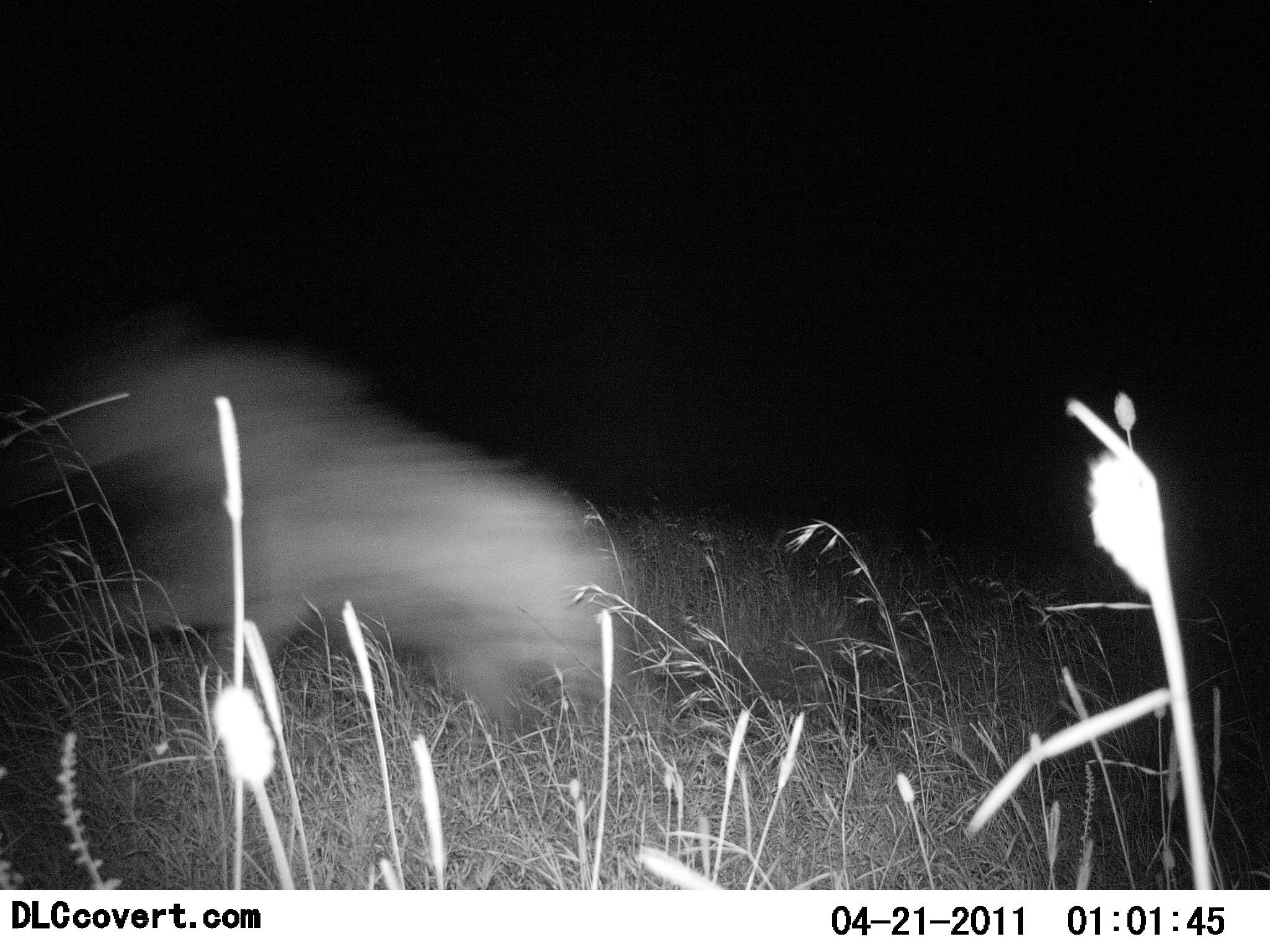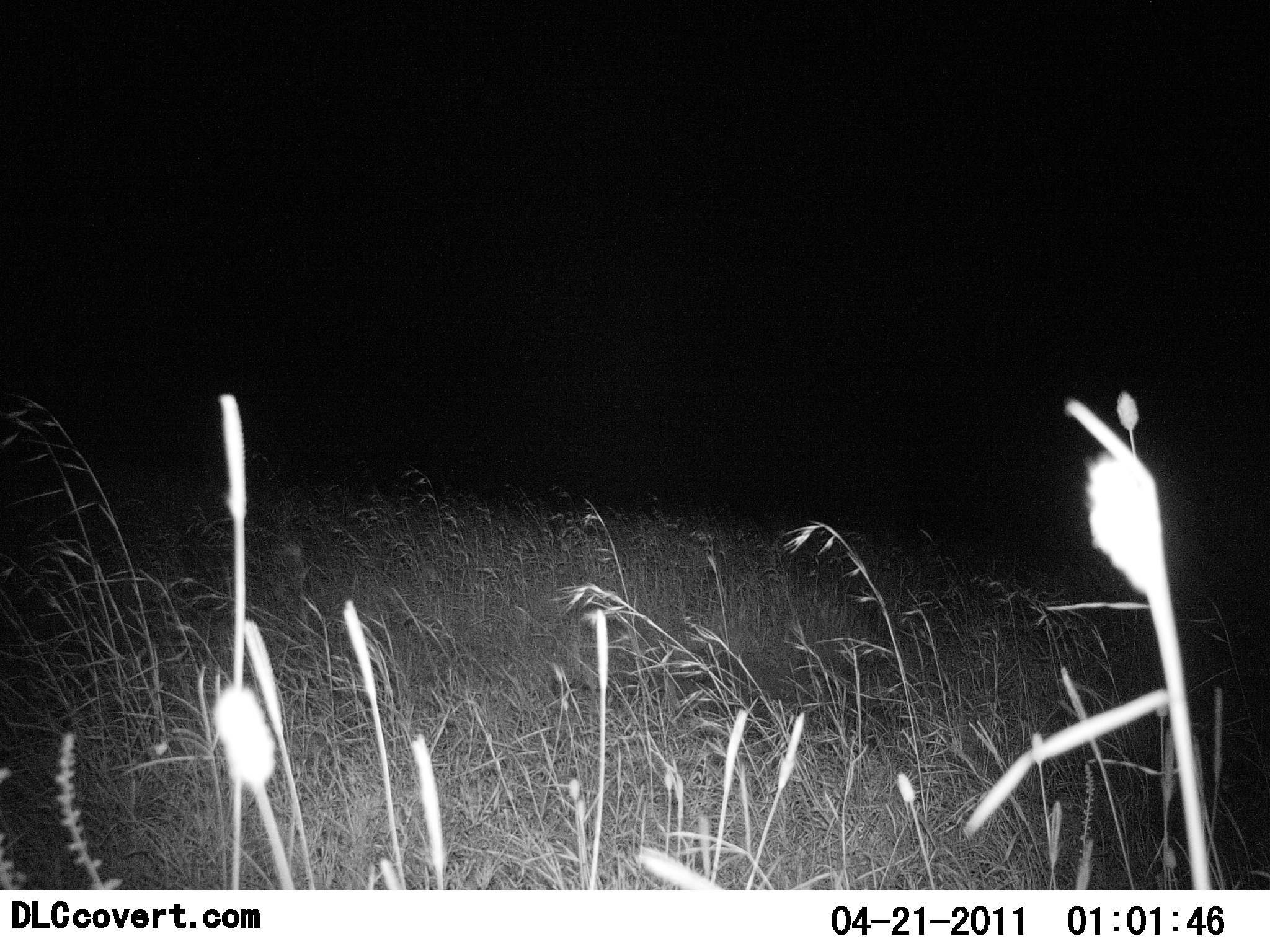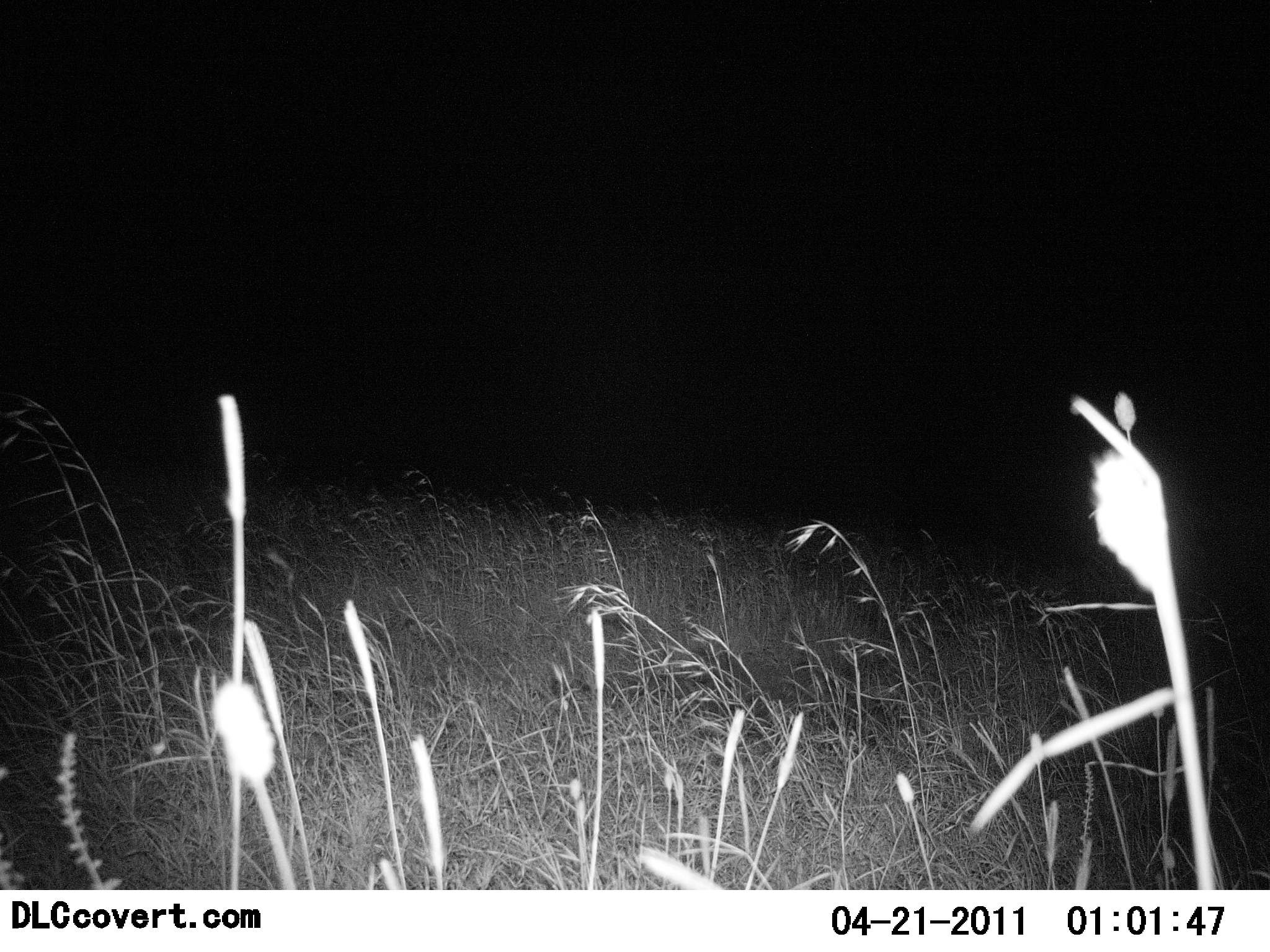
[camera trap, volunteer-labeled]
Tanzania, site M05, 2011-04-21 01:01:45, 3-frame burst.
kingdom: Animalia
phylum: Chordata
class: Mammalia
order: Carnivora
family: Hyaenidae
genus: Crocuta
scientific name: Crocuta crocuta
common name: spotted hyena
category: hyenaspotted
Hyenaspotted (spotted hyena) (Crocuta crocuta), count 1. Behavior (volunteer vote fractions): standing 0%, resting 0%, moving 100%, interacting 0%. Young present (vote fraction): 0%. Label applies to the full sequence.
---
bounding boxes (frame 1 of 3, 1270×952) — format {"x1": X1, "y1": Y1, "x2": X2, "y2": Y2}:
animal: {"x1": 0, "y1": 311, "x2": 678, "y2": 765}